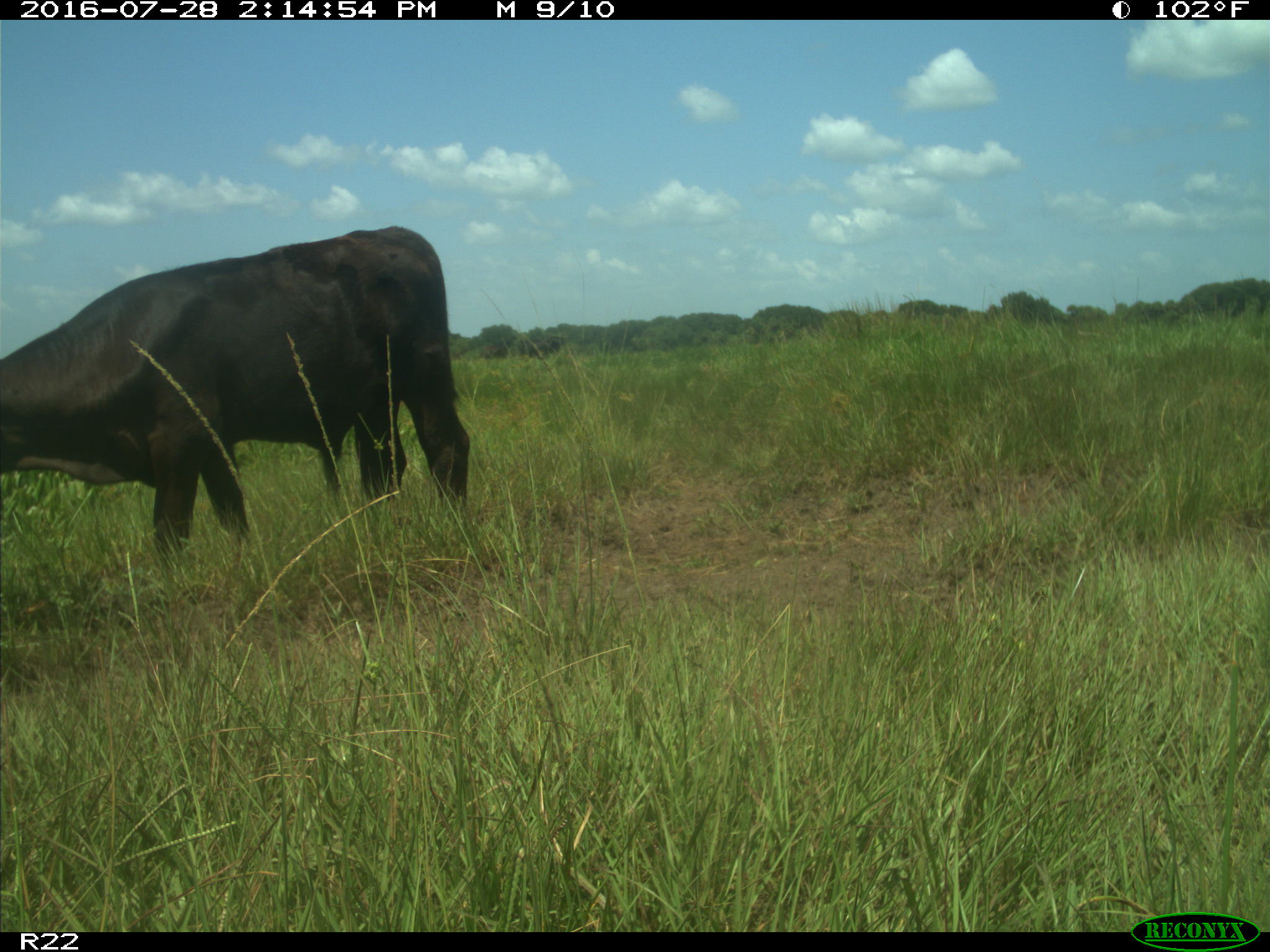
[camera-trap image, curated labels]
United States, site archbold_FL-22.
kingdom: Animalia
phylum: Chordata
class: Mammalia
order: Artiodactyla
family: Bovidae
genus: Bos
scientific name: Bos taurus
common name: domestic cow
Bos taurus (domestic cow).